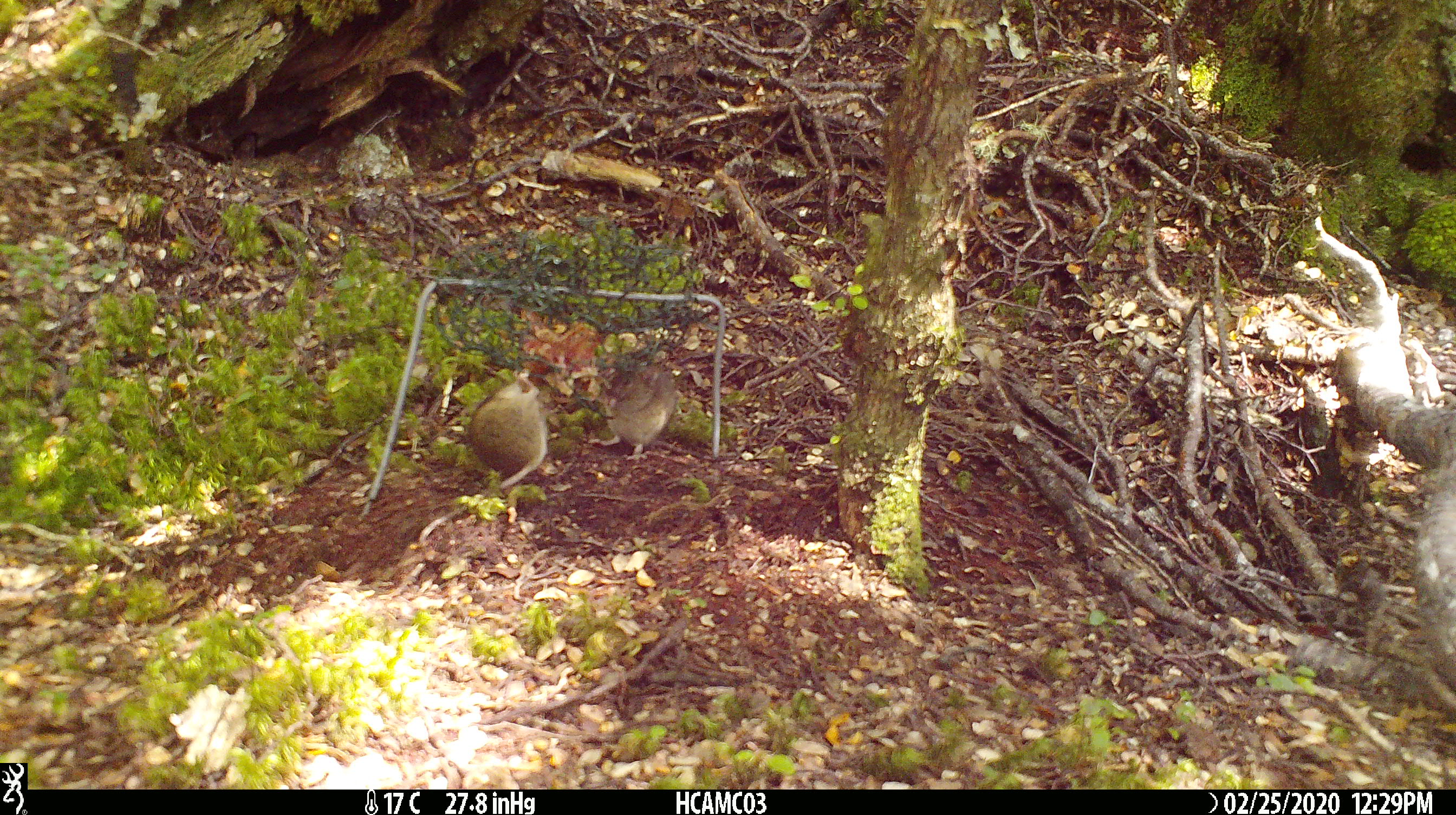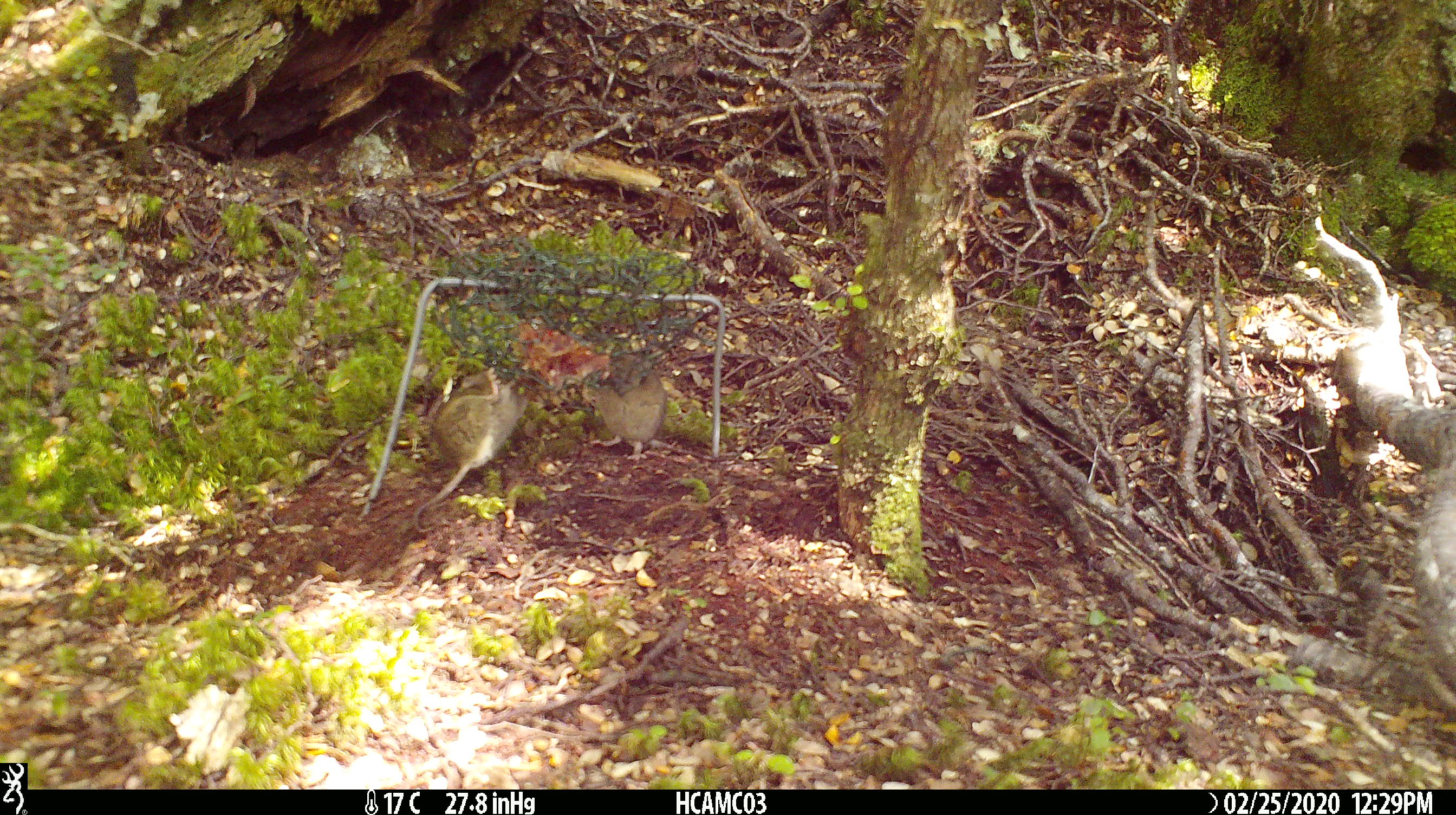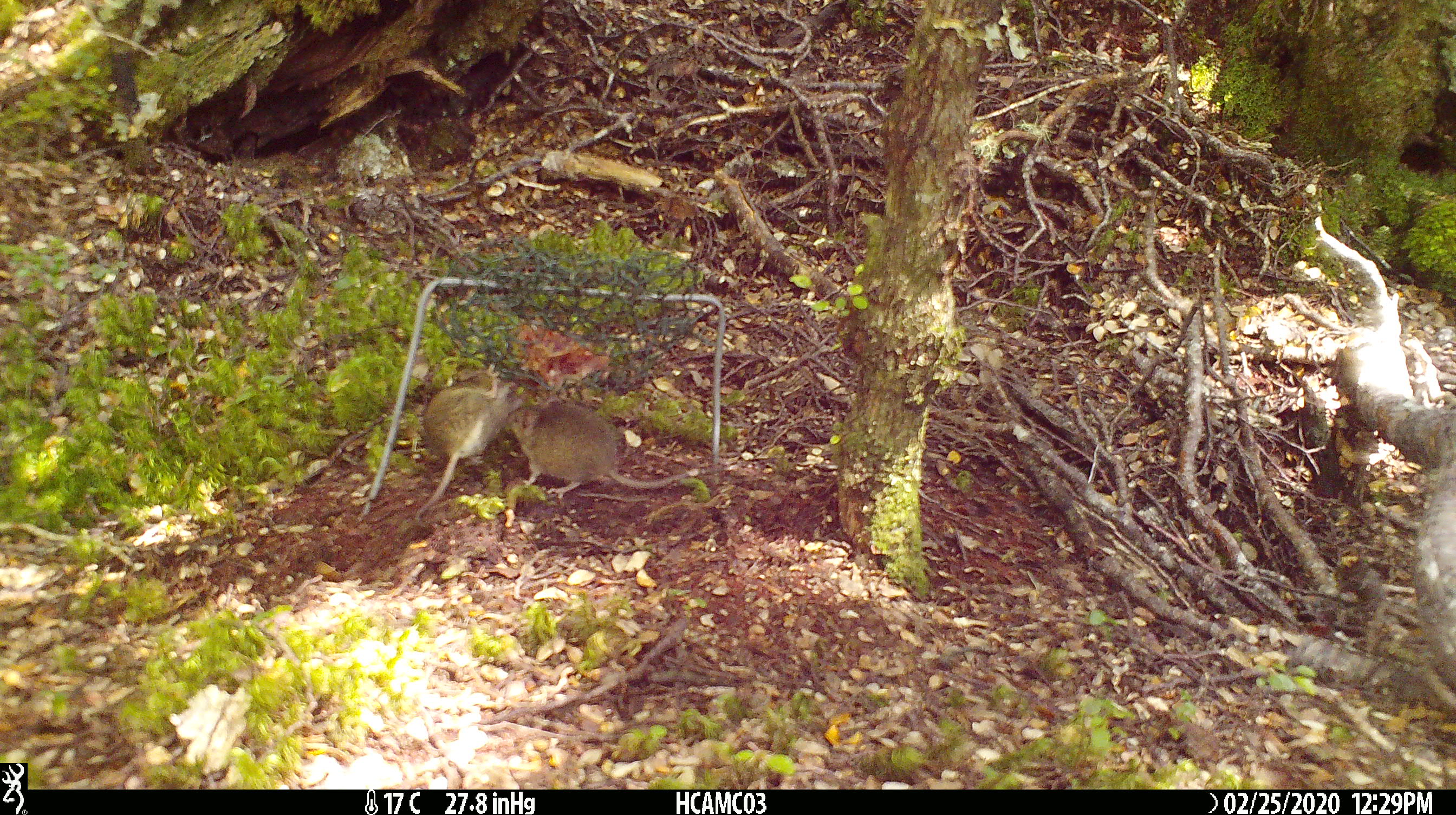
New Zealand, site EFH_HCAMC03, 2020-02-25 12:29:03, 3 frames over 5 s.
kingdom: Animalia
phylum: Chordata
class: Mammalia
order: Rodentia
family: Muridae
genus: Mus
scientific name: Mus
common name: mouse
Mouse (Mus).